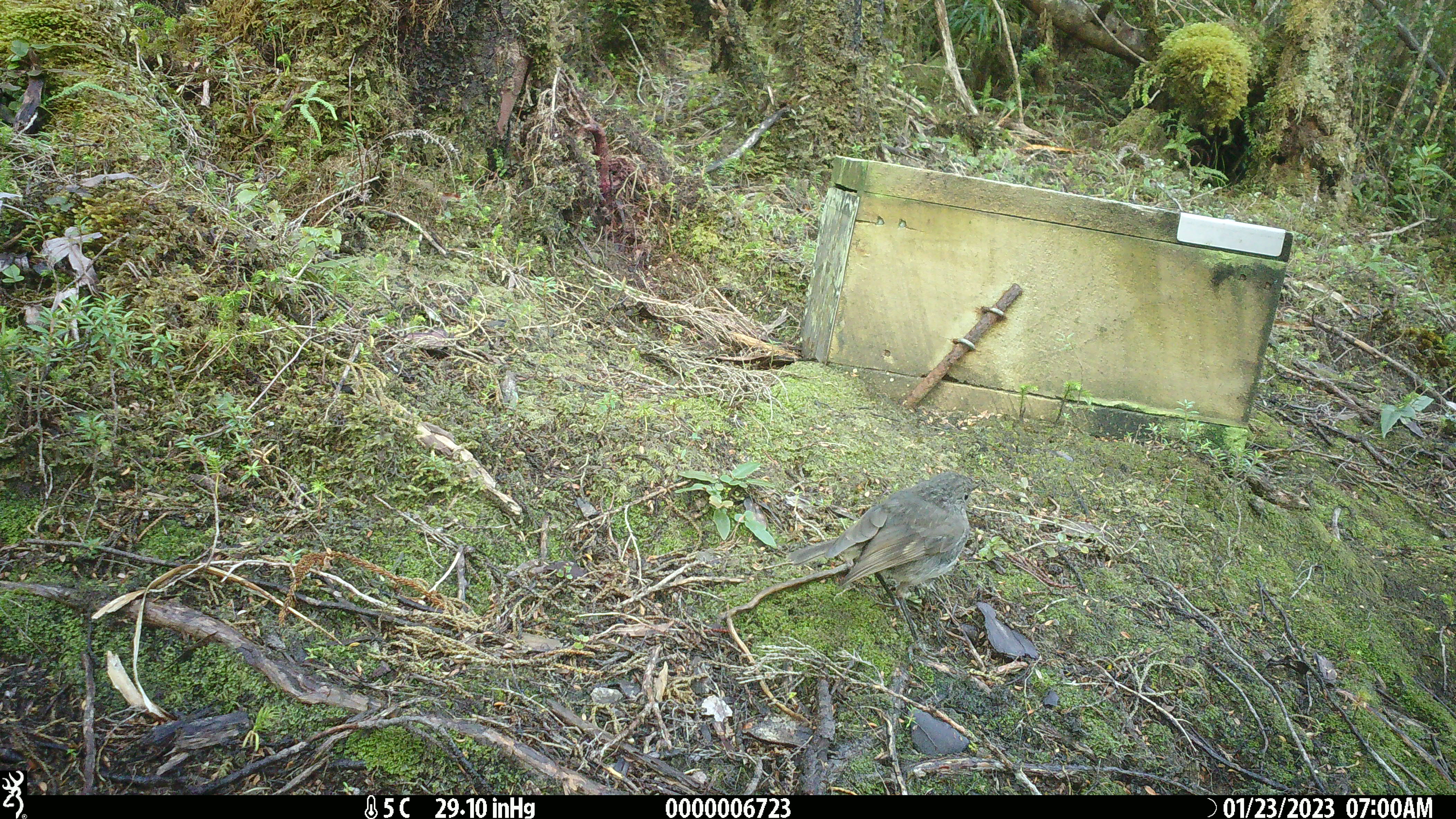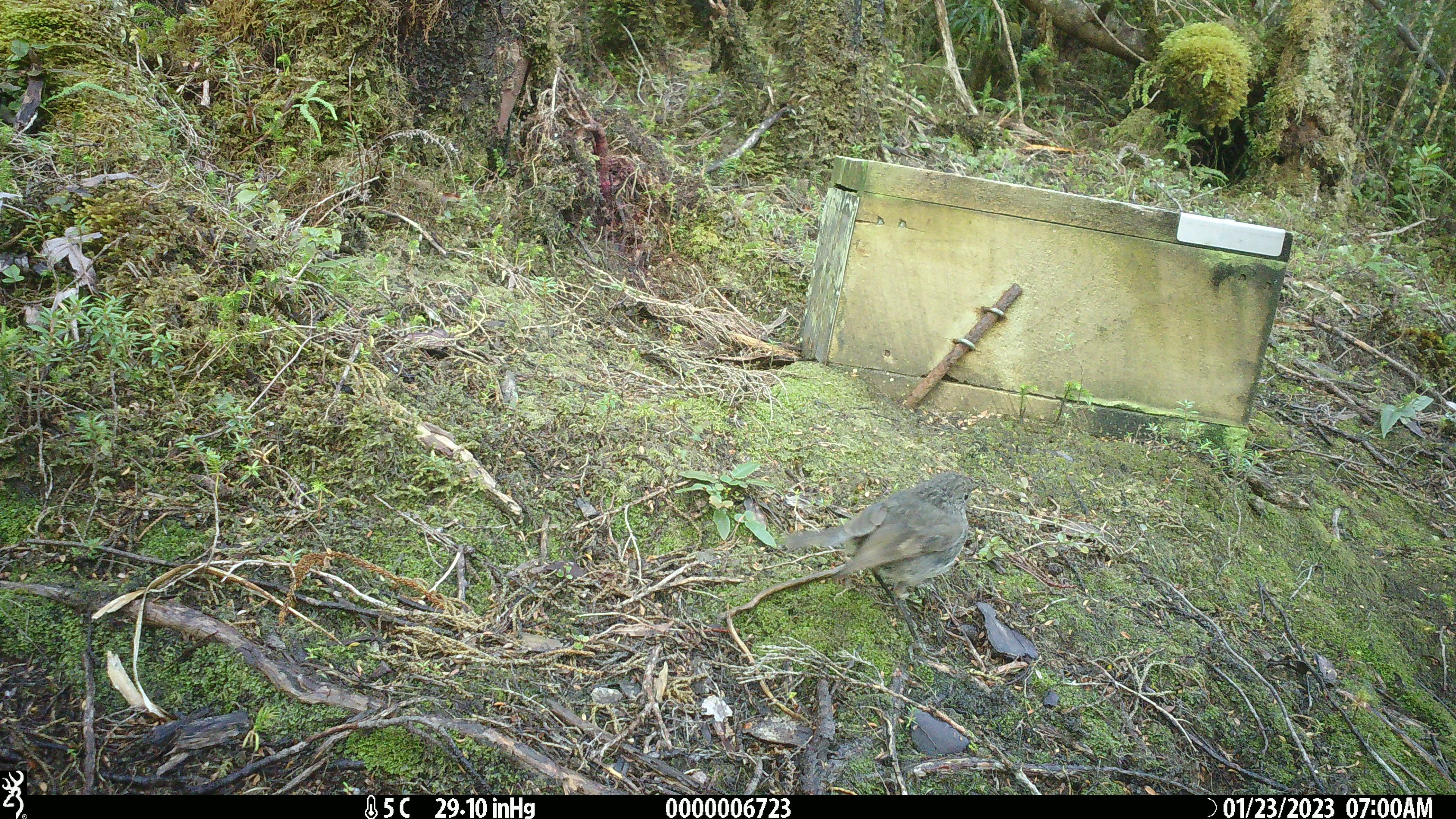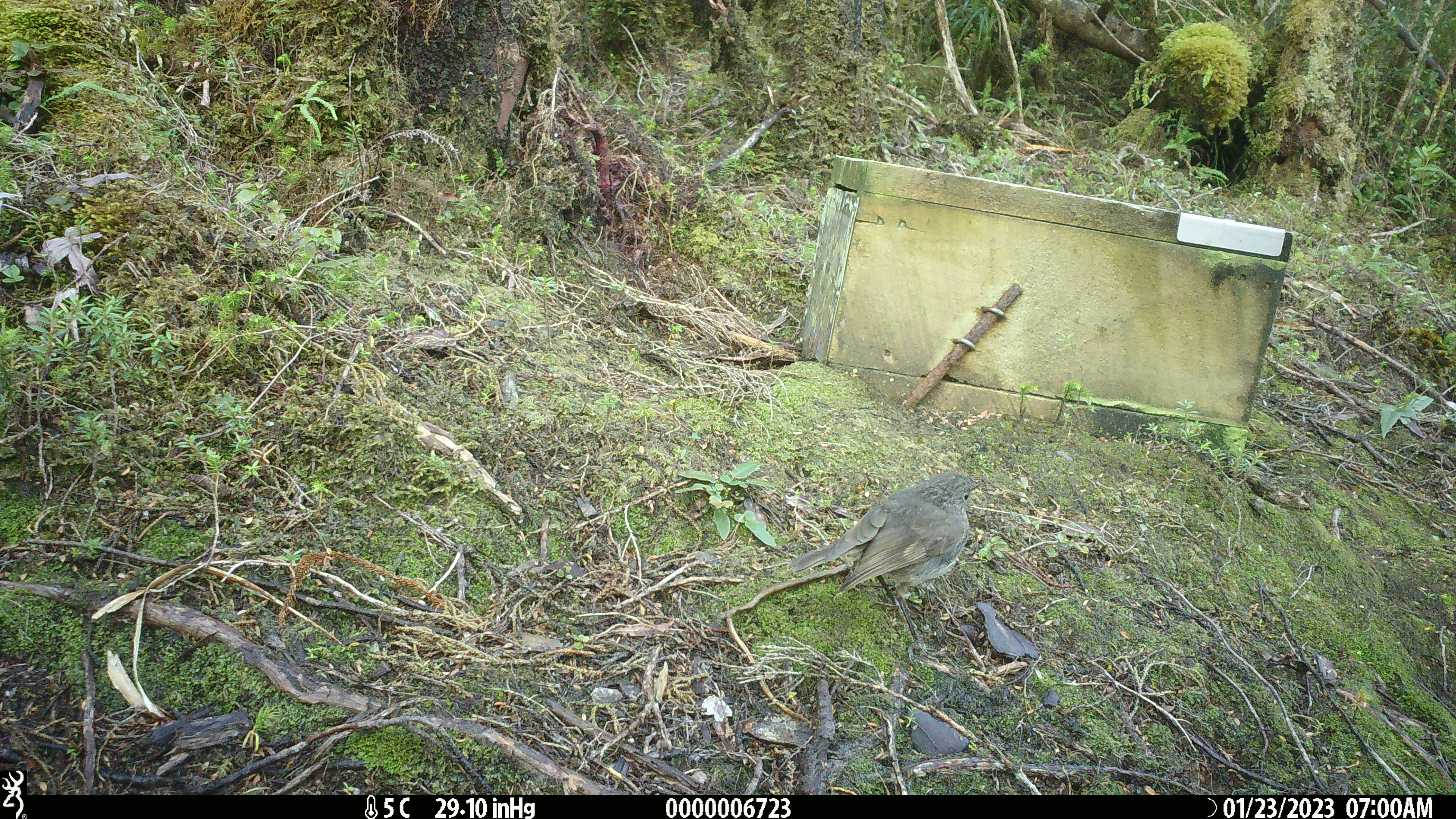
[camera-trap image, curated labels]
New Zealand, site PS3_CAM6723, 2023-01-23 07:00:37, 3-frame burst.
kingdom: Animalia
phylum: Chordata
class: Aves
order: Passeriformes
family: Petroicidae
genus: Petroica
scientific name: Petroica australis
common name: new zealand robin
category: robin